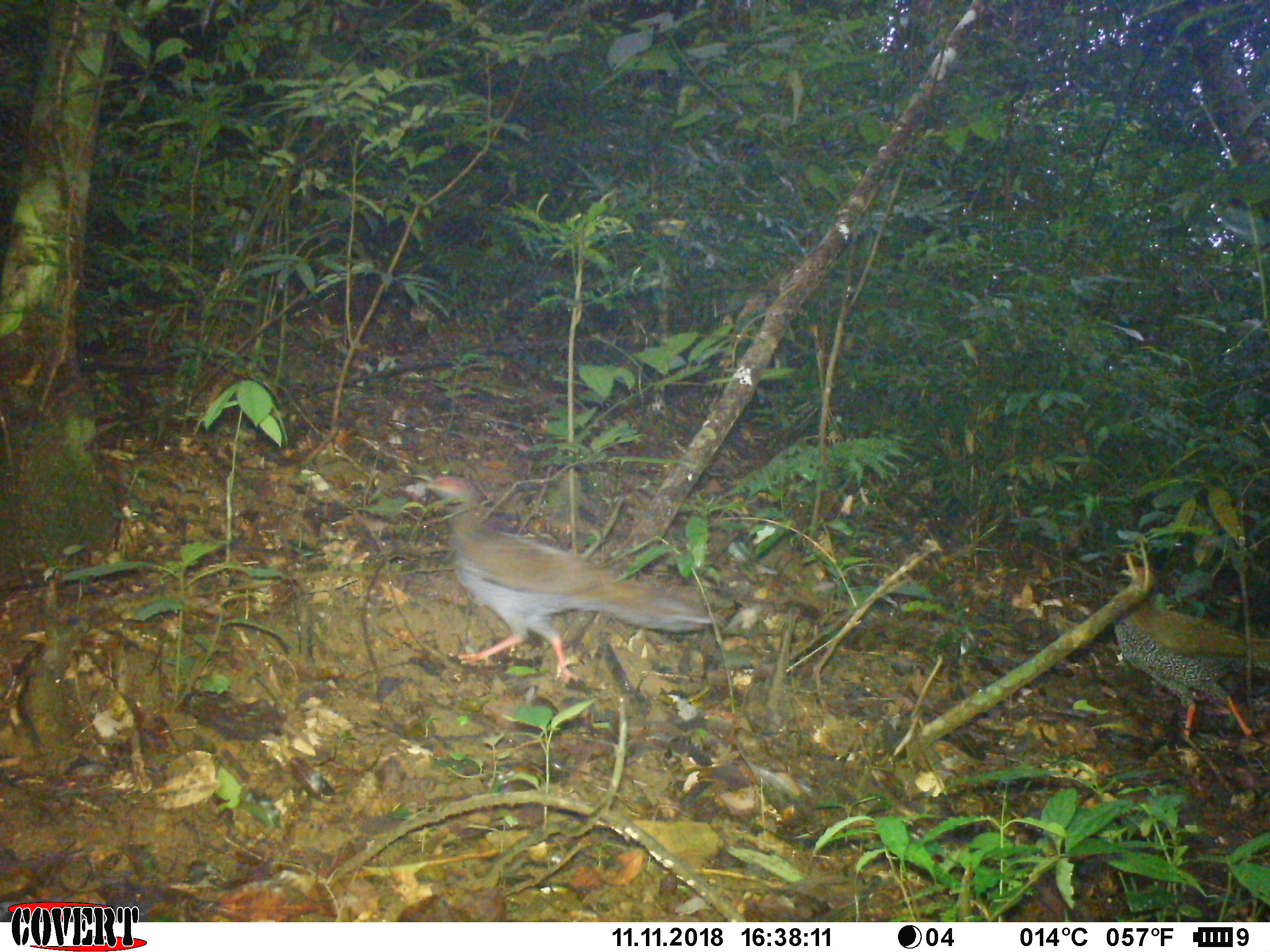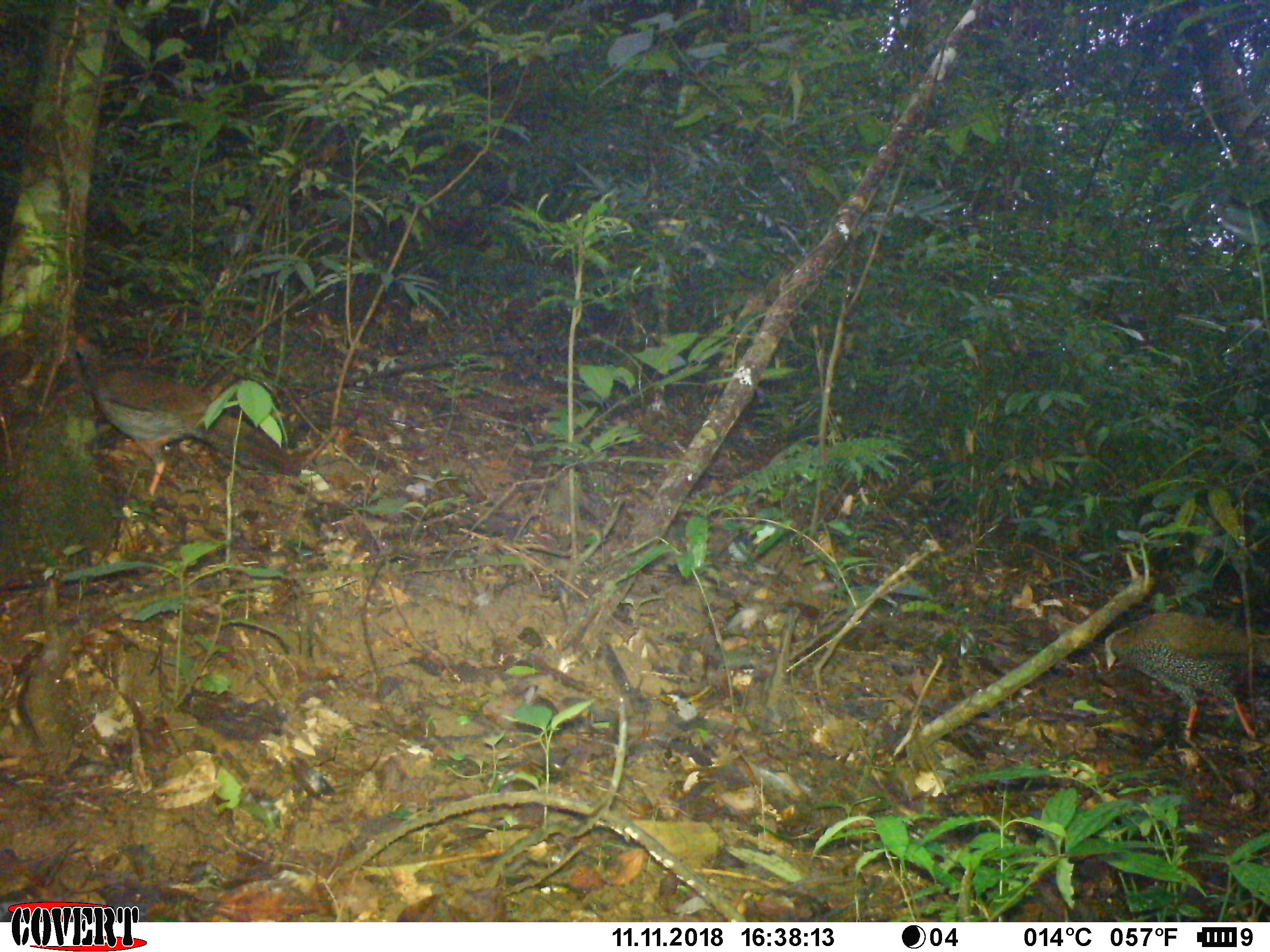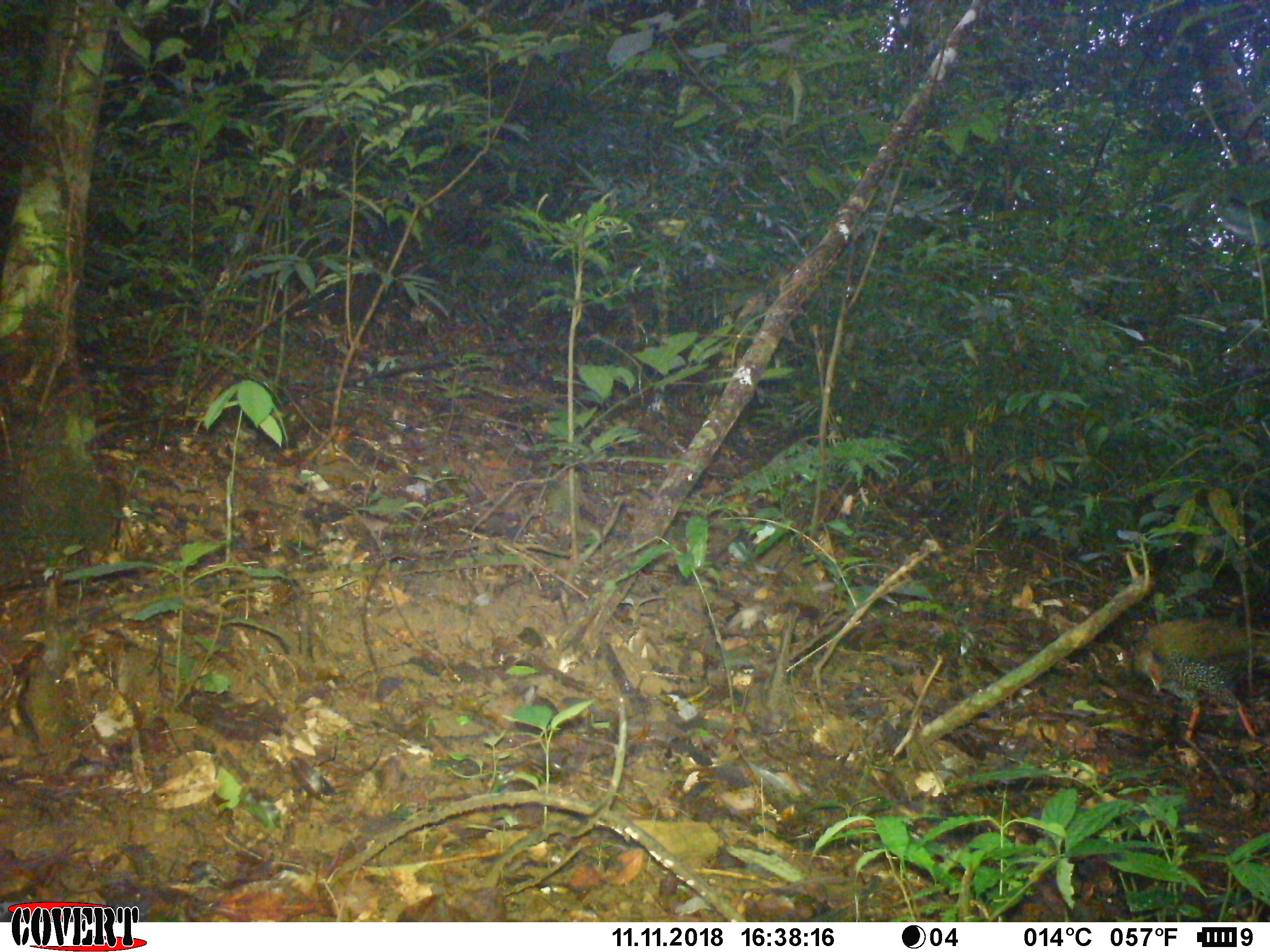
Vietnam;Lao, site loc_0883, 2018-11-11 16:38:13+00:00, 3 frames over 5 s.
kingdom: Animalia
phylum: Chordata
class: Aves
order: Galliformes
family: Phasianidae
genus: Lophura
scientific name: Lophura nycthemera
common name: silver pheasant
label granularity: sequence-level